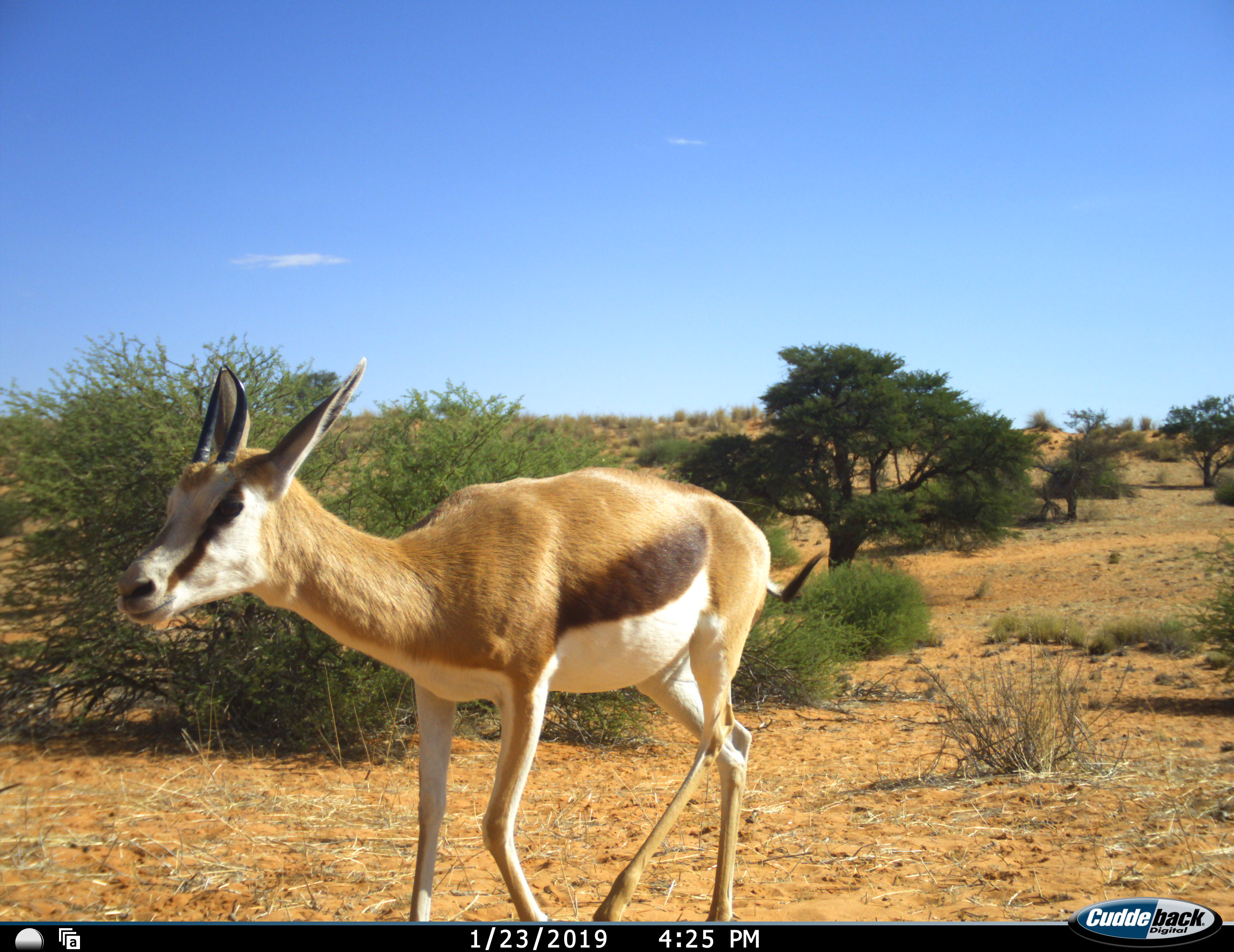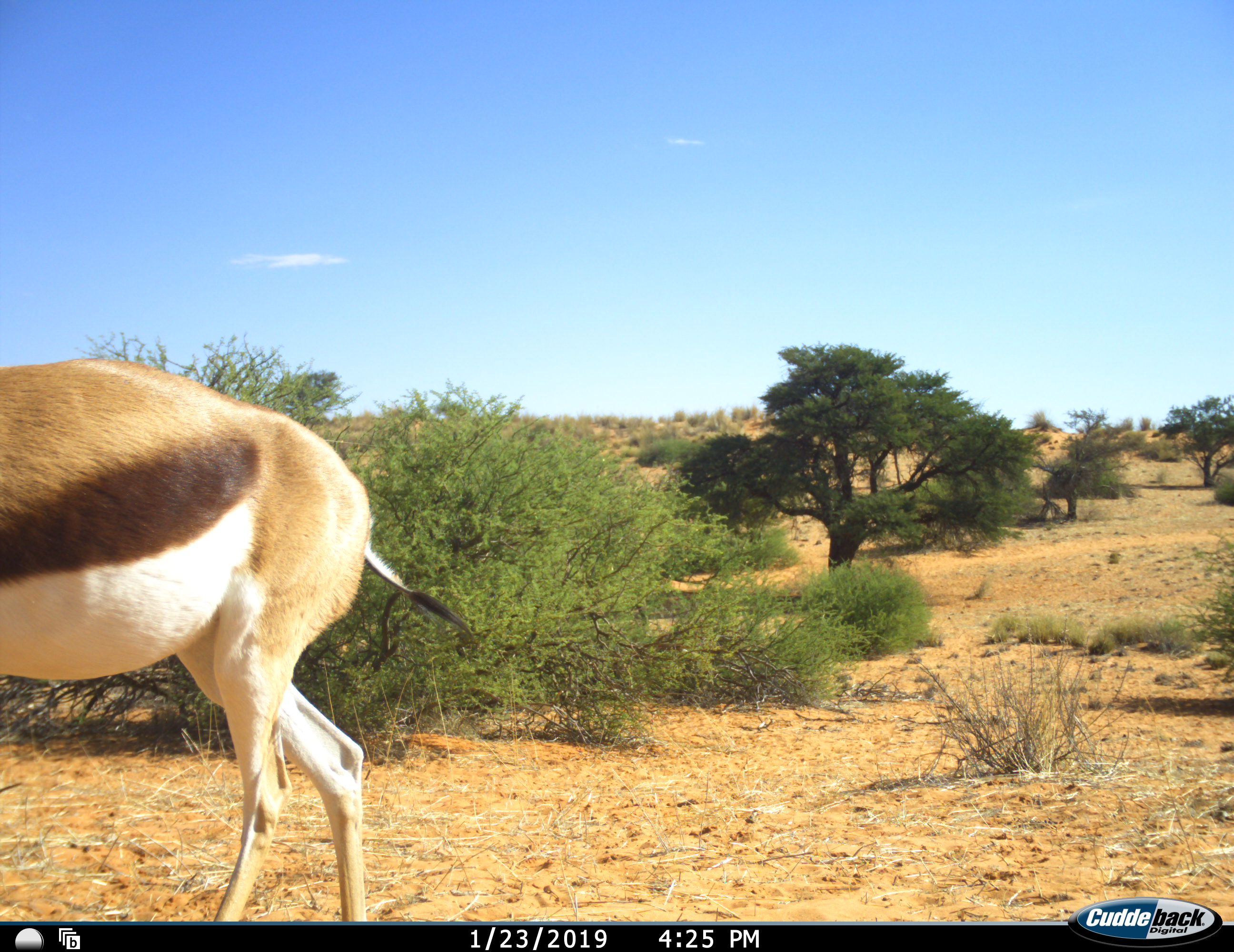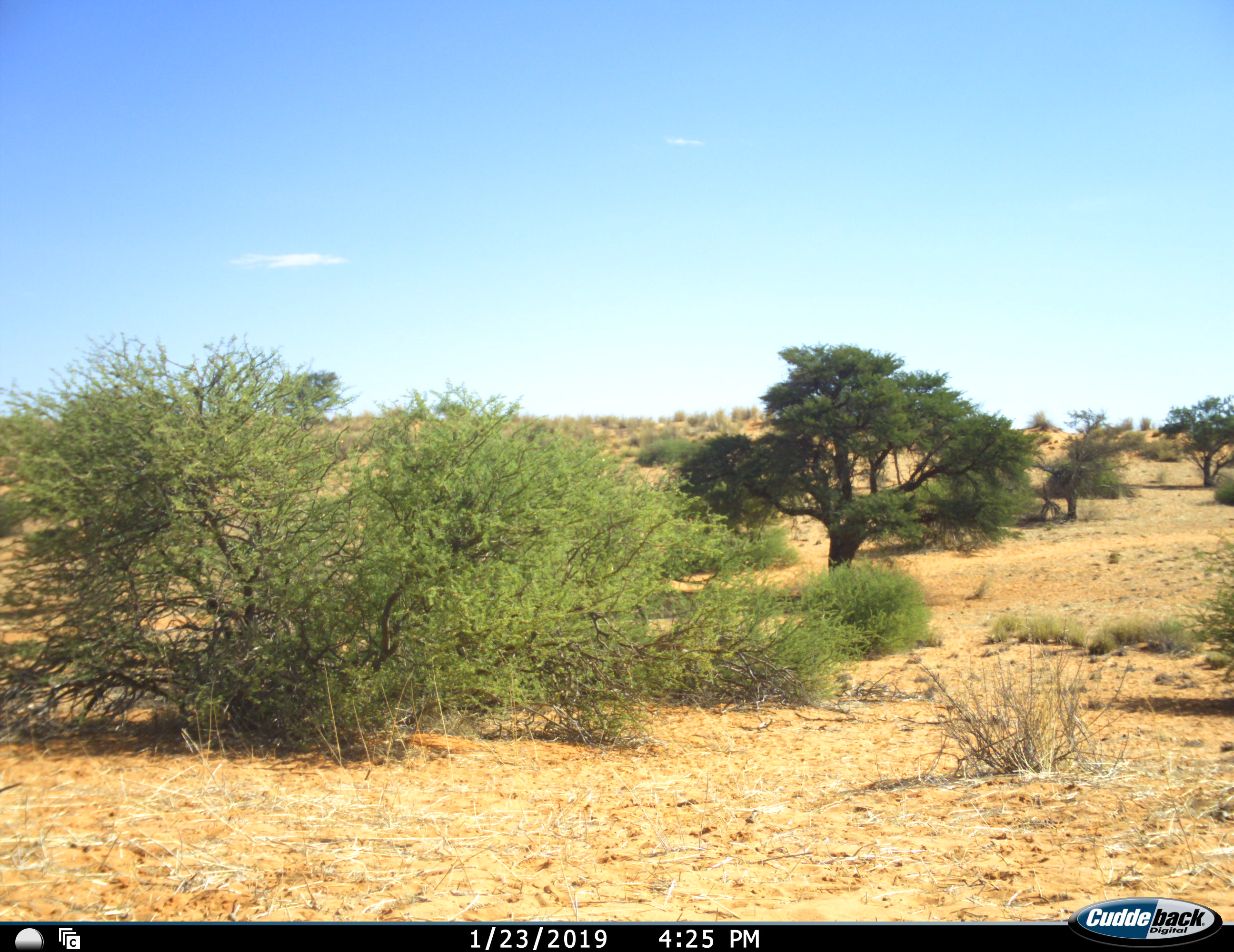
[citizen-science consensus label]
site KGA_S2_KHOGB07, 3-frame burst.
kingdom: Animalia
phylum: Chordata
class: Mammalia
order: Artiodactyla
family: Bovidae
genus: Antidorcas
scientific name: Antidorcas marsupialis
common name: springbok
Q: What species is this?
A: Springbok (Antidorcas marsupialis).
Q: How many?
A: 1.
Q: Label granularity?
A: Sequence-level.